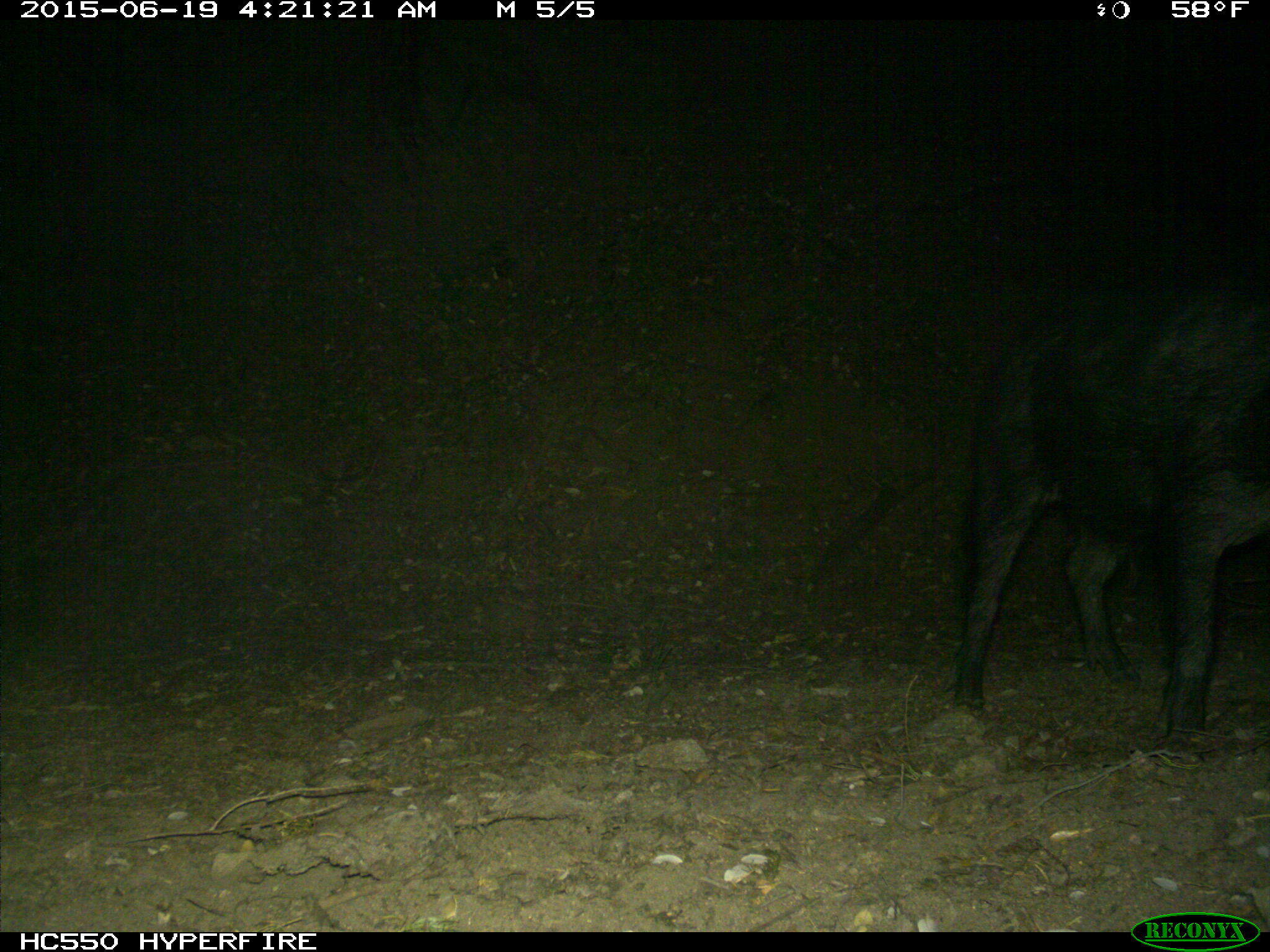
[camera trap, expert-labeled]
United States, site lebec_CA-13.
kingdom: Animalia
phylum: Chordata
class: Mammalia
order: Artiodactyla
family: Suidae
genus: Sus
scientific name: Sus scrofa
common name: wild boar